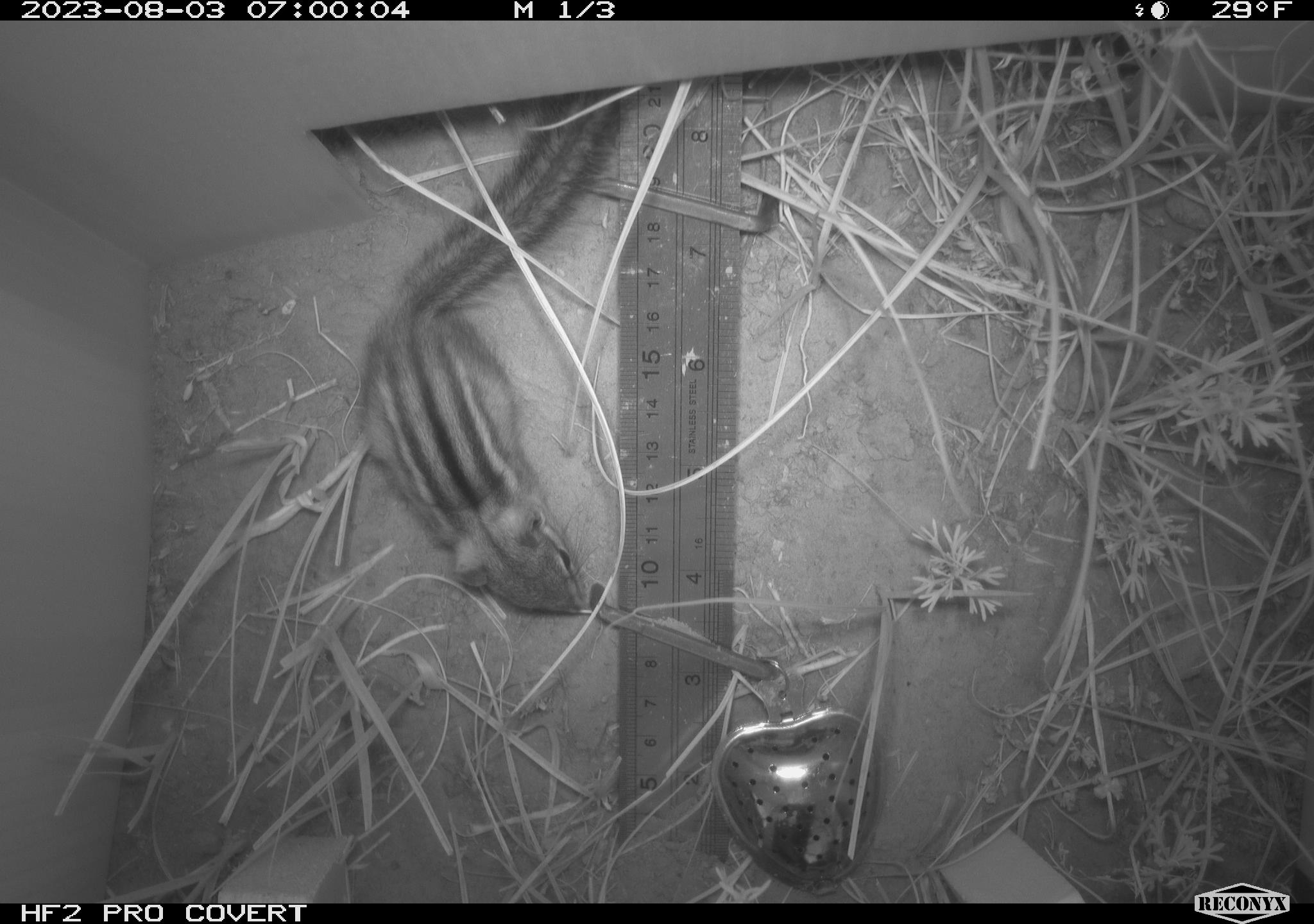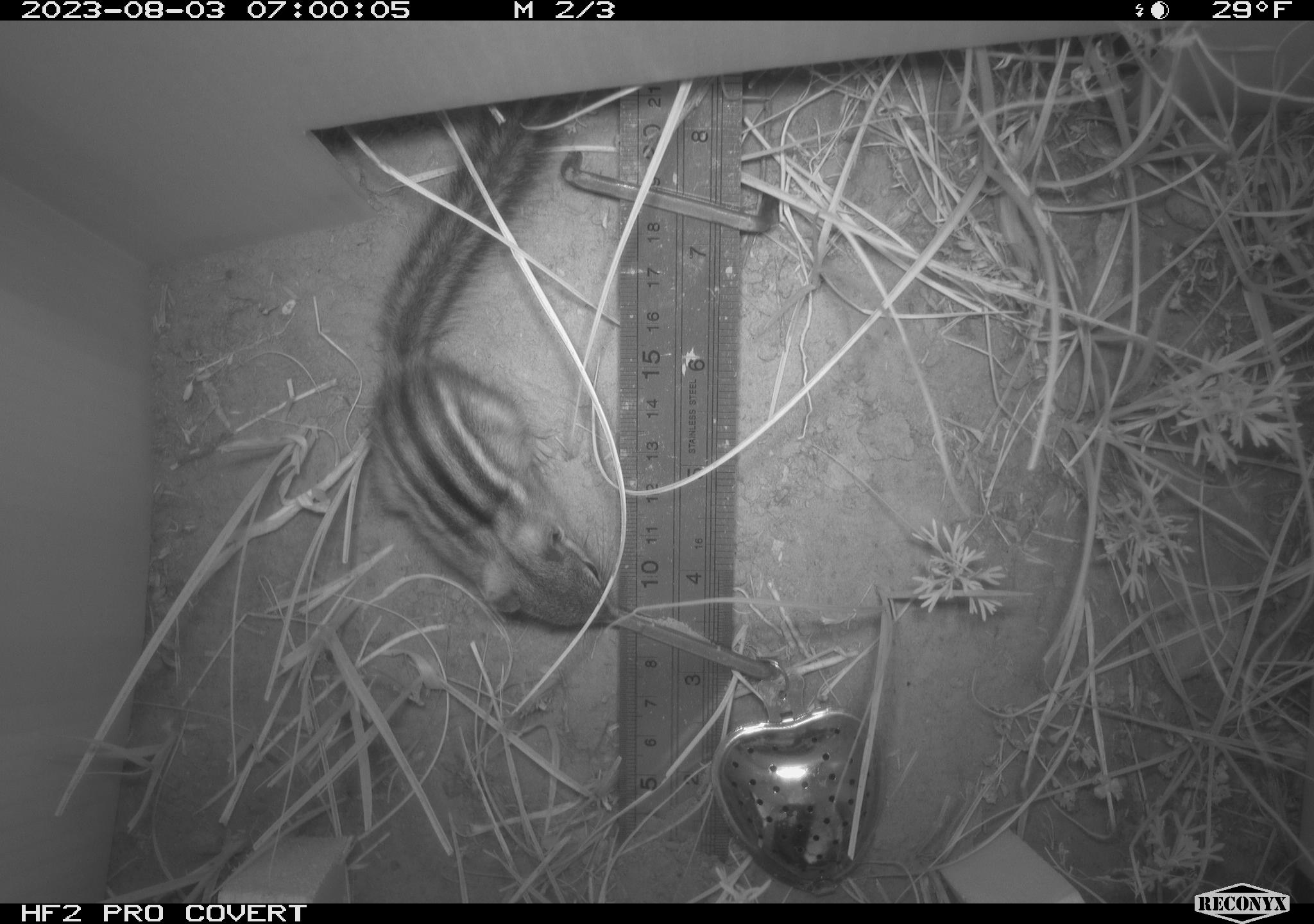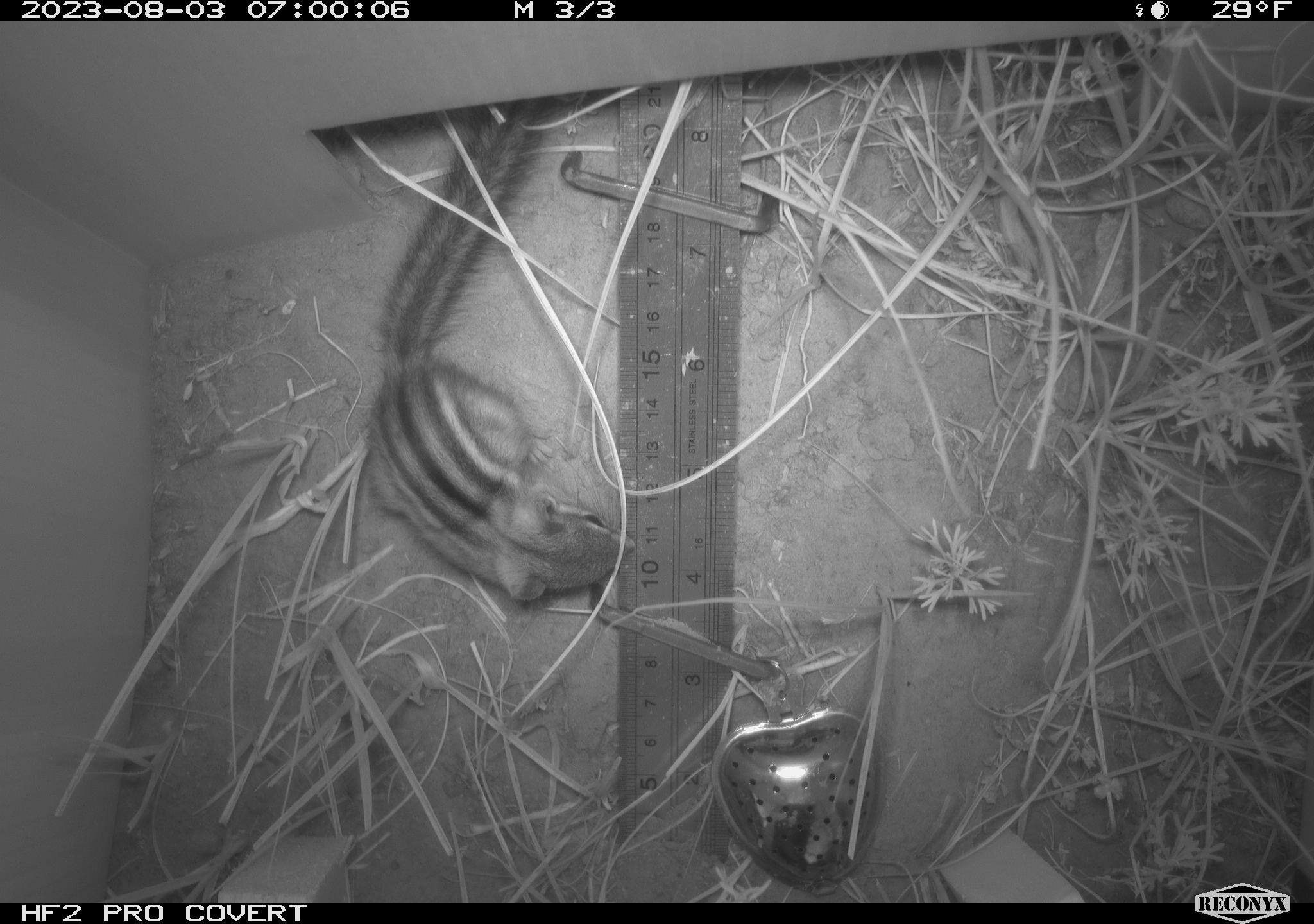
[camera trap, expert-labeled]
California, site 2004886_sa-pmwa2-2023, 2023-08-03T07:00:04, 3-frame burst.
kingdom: Animalia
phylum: Chordata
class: Mammalia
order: Rodentia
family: Sciuridae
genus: Neotamias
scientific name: Neotamias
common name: western chipmunks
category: neotamias species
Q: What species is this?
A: Neotamias species (western chipmunks) (Neotamias).